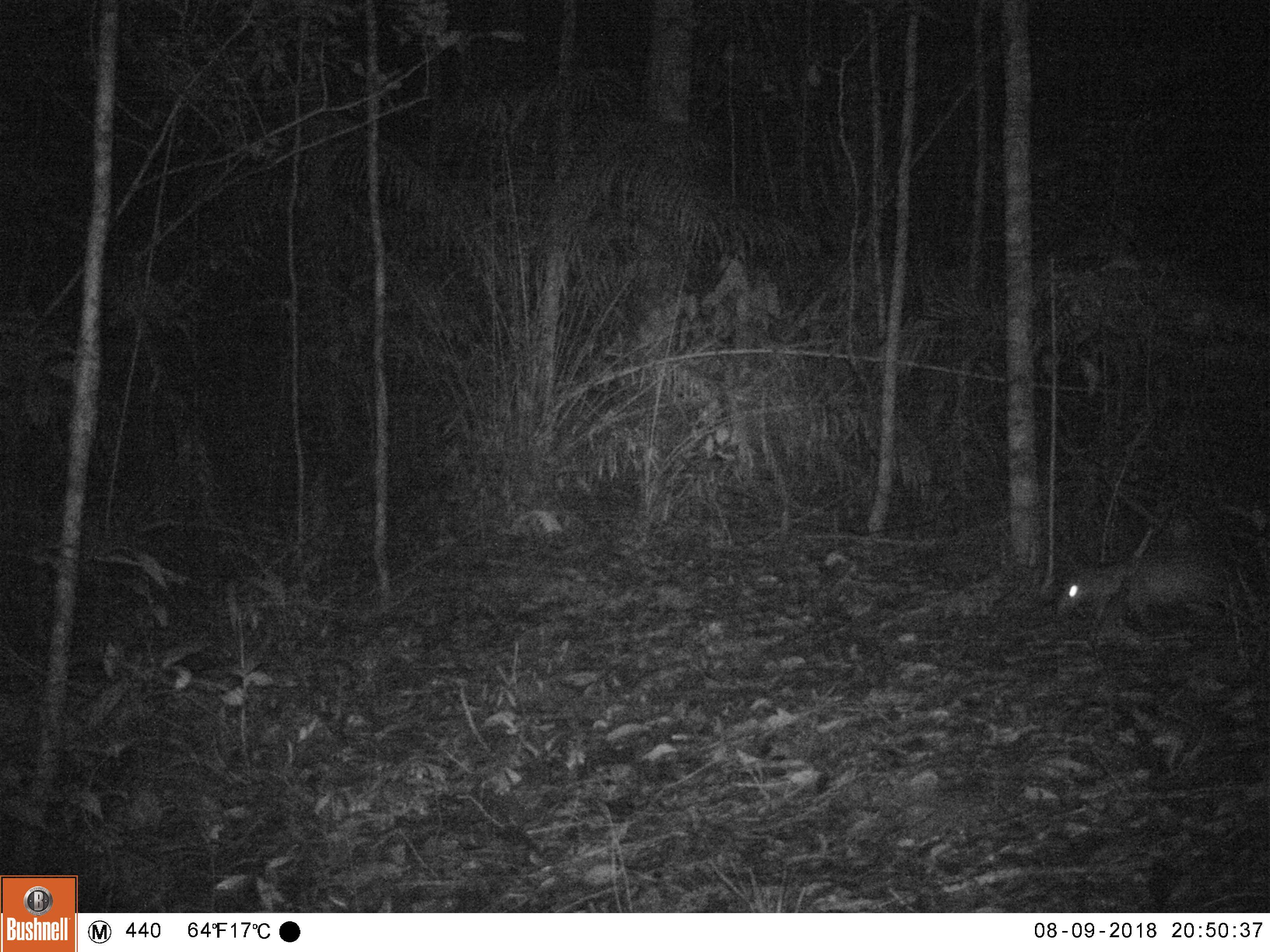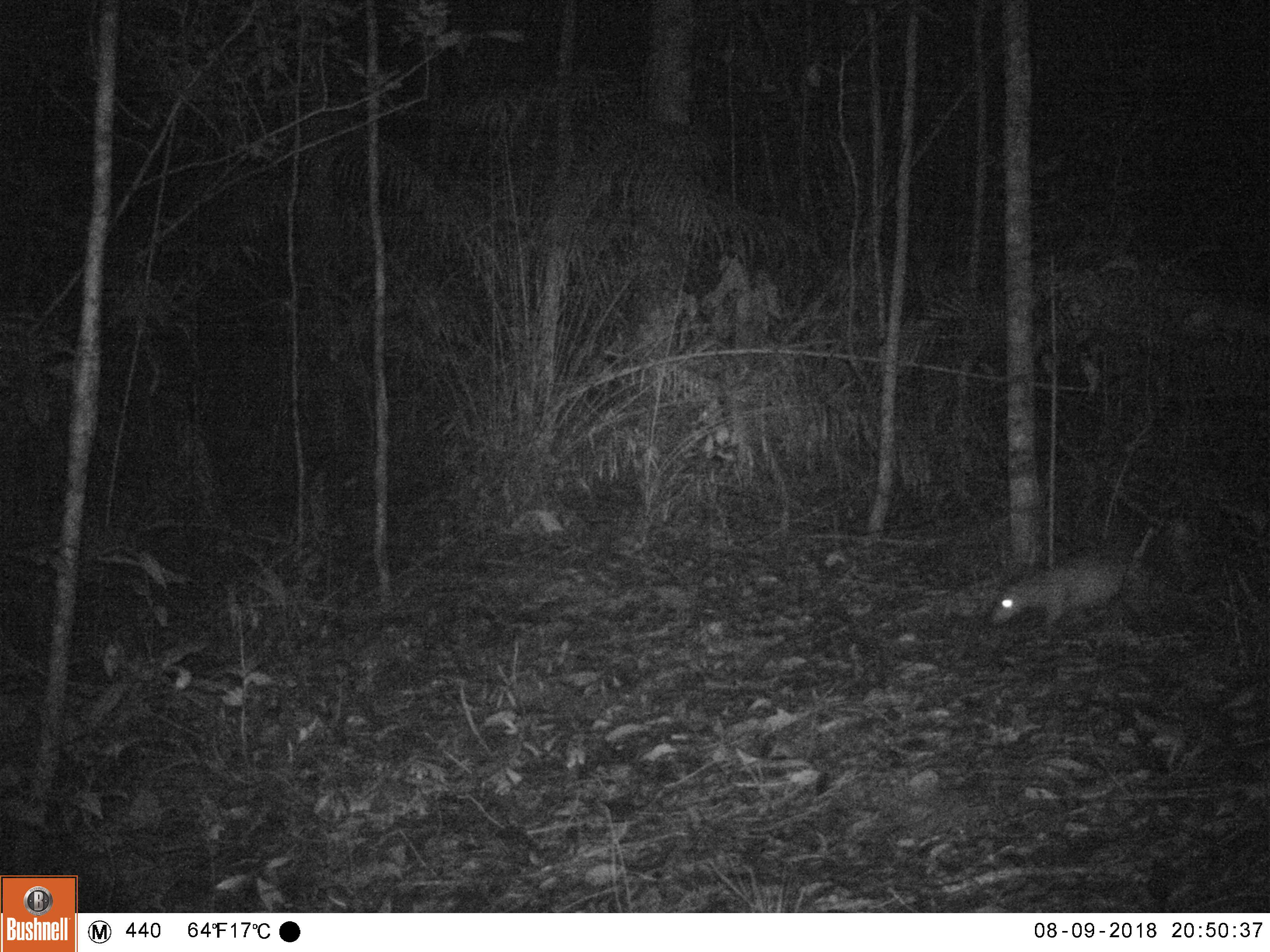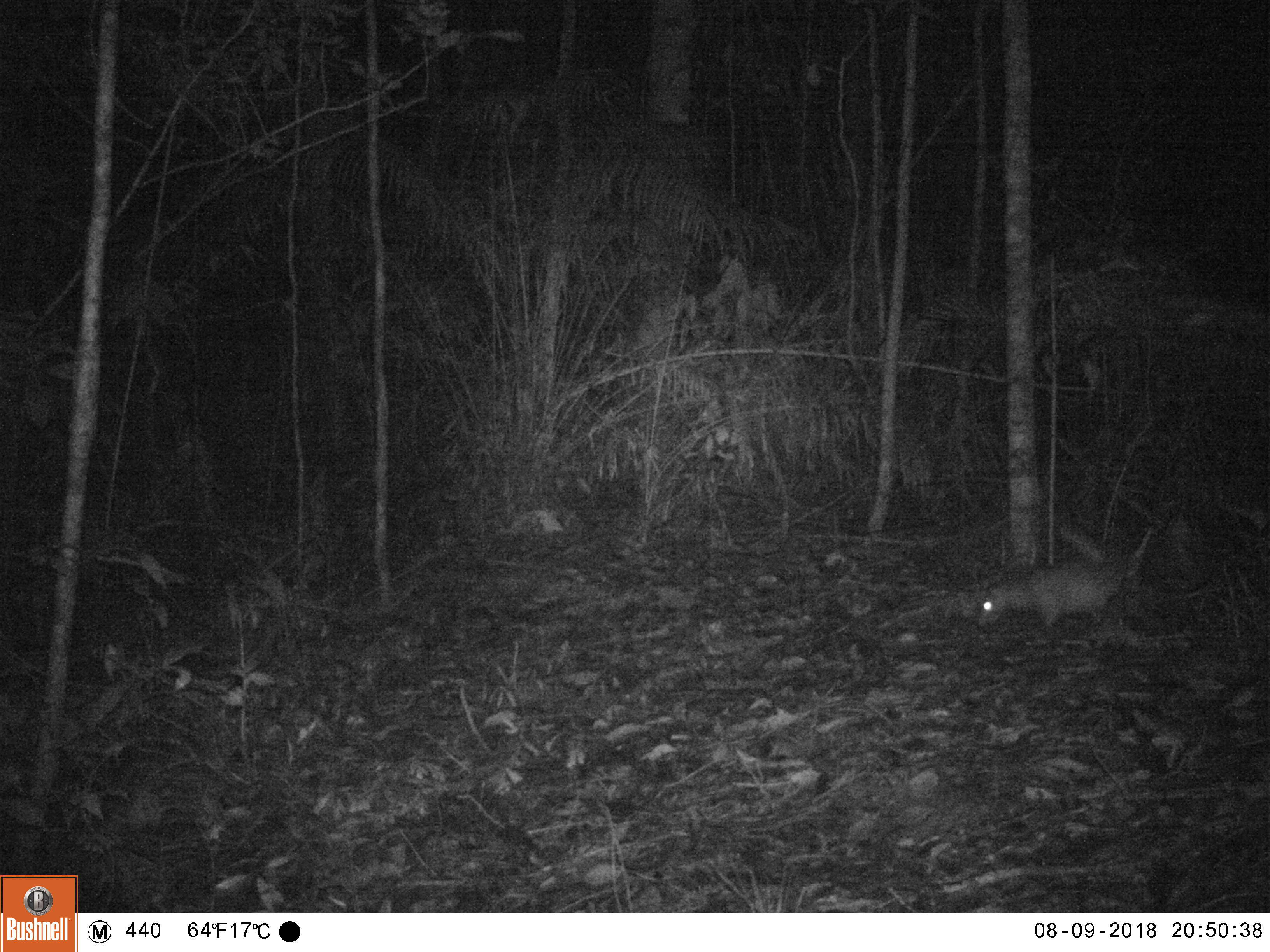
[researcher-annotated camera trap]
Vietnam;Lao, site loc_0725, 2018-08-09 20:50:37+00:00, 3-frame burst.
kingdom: Animalia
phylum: Chordata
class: Mammalia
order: Rodentia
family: Hystricidae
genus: Atherurus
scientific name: Atherurus macrourus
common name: asiatic brush-tailed porcupine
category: asiatic brush tailed porcupine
Asiatic brush tailed porcupine (asiatic brush-tailed porcupine) (Atherurus macrourus). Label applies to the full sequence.